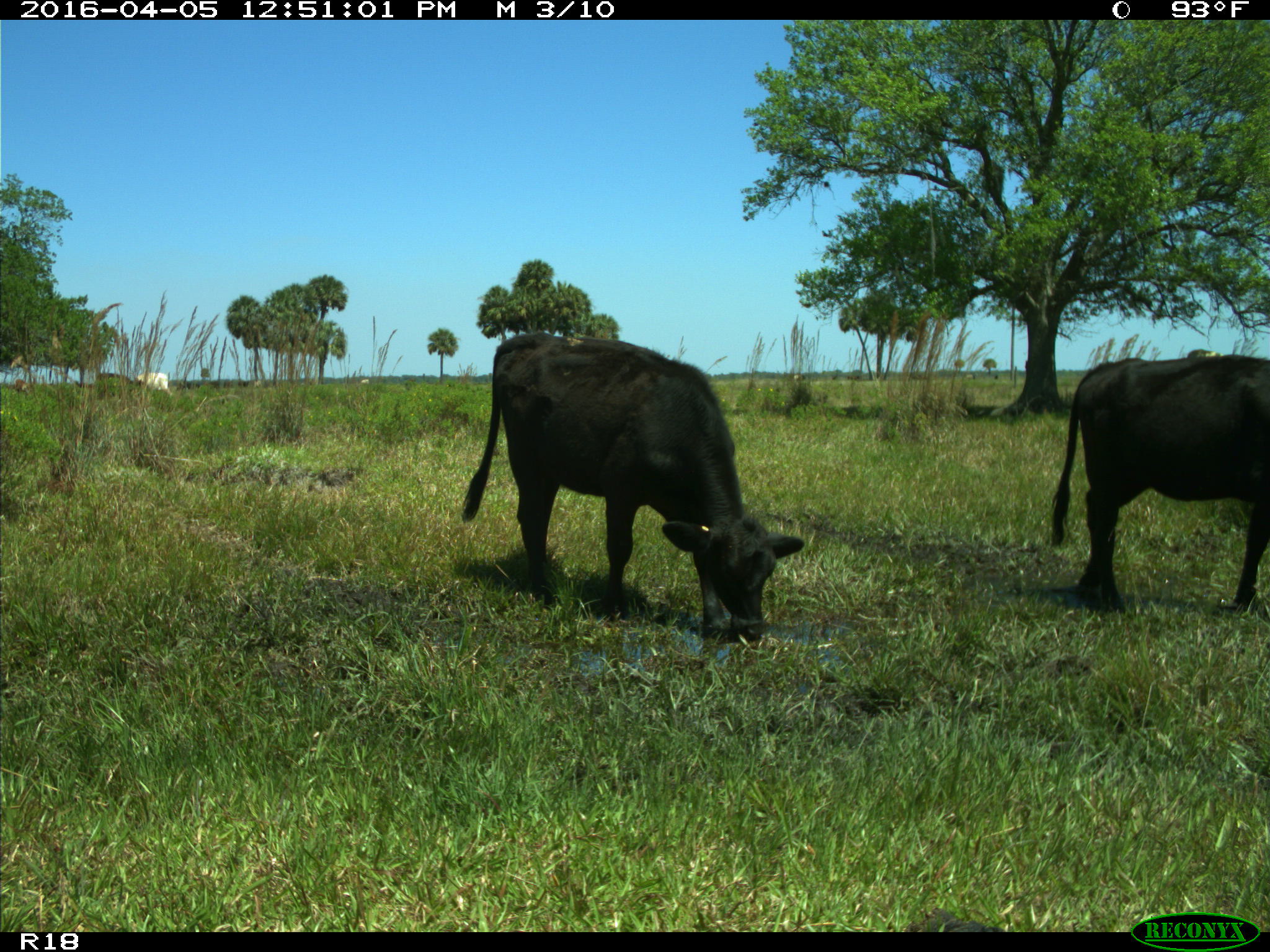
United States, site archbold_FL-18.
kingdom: Animalia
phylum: Chordata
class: Mammalia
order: Artiodactyla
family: Bovidae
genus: Bos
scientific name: Bos taurus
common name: domestic cow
Bos taurus (domestic cow).